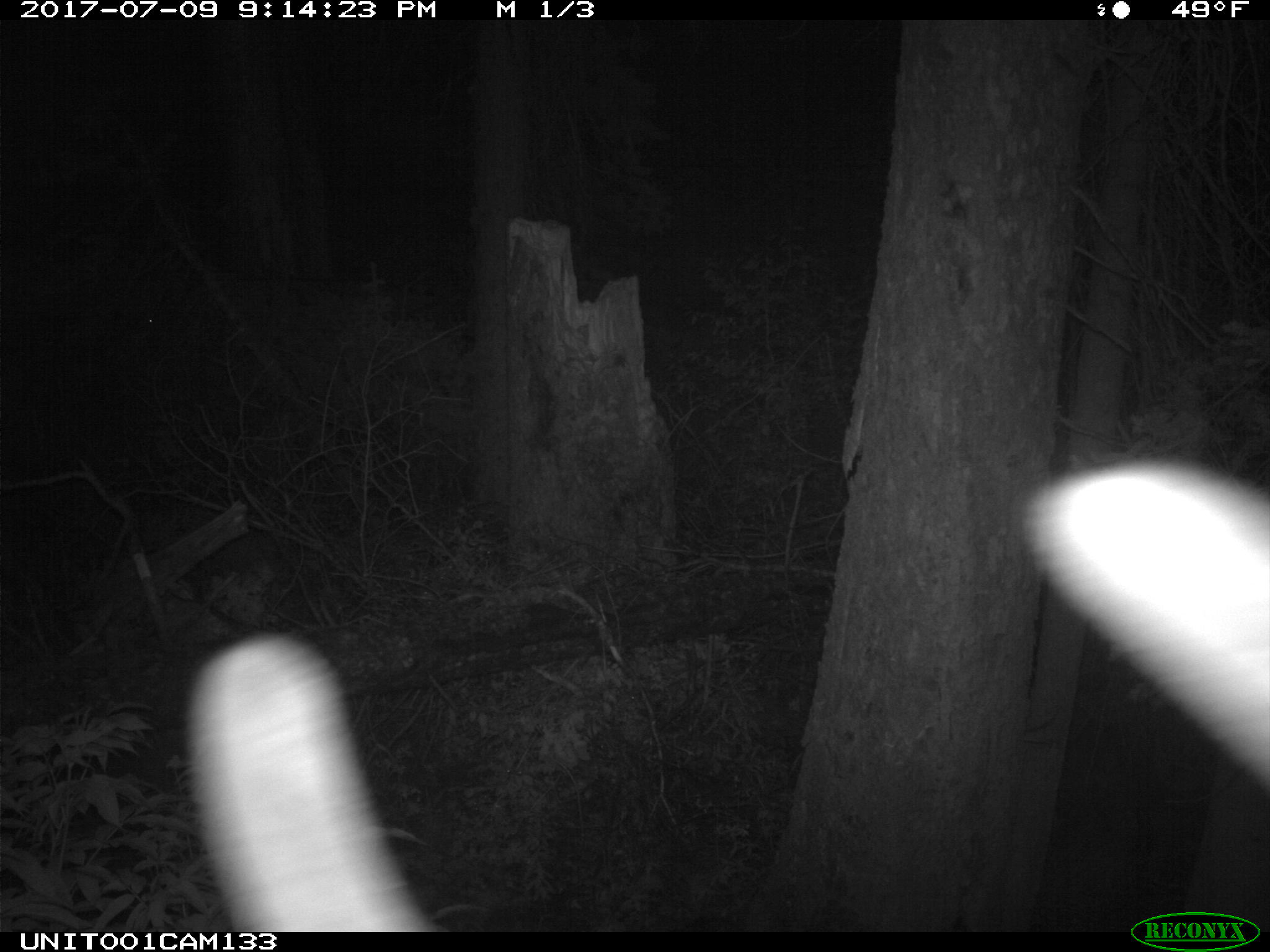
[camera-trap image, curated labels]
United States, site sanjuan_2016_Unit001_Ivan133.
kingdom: Animalia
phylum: Chordata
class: Mammalia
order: Artiodactyla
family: Cervidae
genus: Cervus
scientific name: Cervus elaphus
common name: red deer